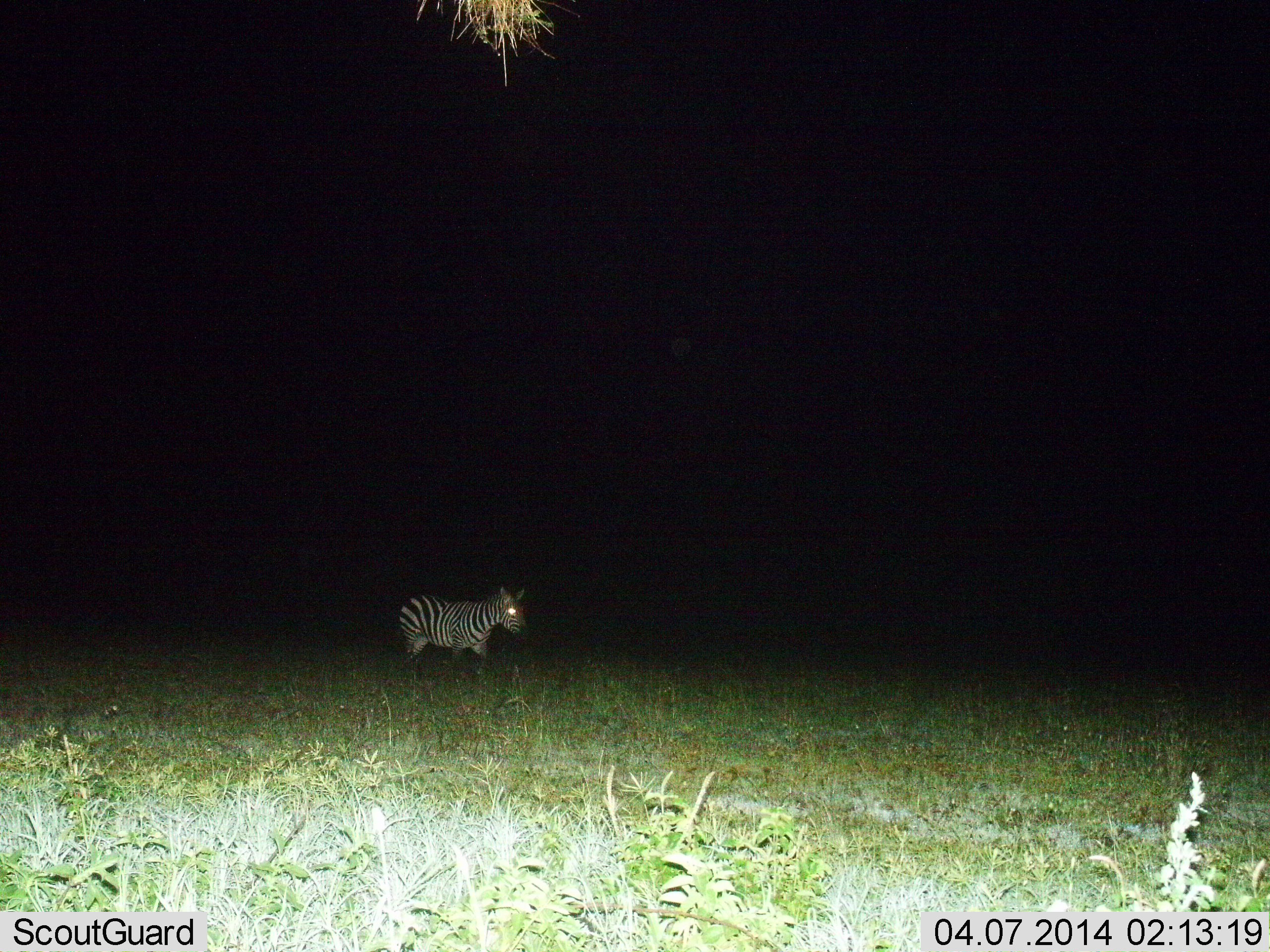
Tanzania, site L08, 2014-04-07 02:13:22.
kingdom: Animalia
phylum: Chordata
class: Mammalia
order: Perissodactyla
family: Equidae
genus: Equus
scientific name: Equus quagga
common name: plains zebra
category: zebra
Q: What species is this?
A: Zebra (plains zebra) (Equus quagga).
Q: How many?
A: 1.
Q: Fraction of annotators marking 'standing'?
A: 40%.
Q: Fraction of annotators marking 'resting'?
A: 0%.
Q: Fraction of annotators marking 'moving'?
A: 60%.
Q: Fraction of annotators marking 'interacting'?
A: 0%.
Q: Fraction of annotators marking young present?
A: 0%.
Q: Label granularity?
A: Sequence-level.